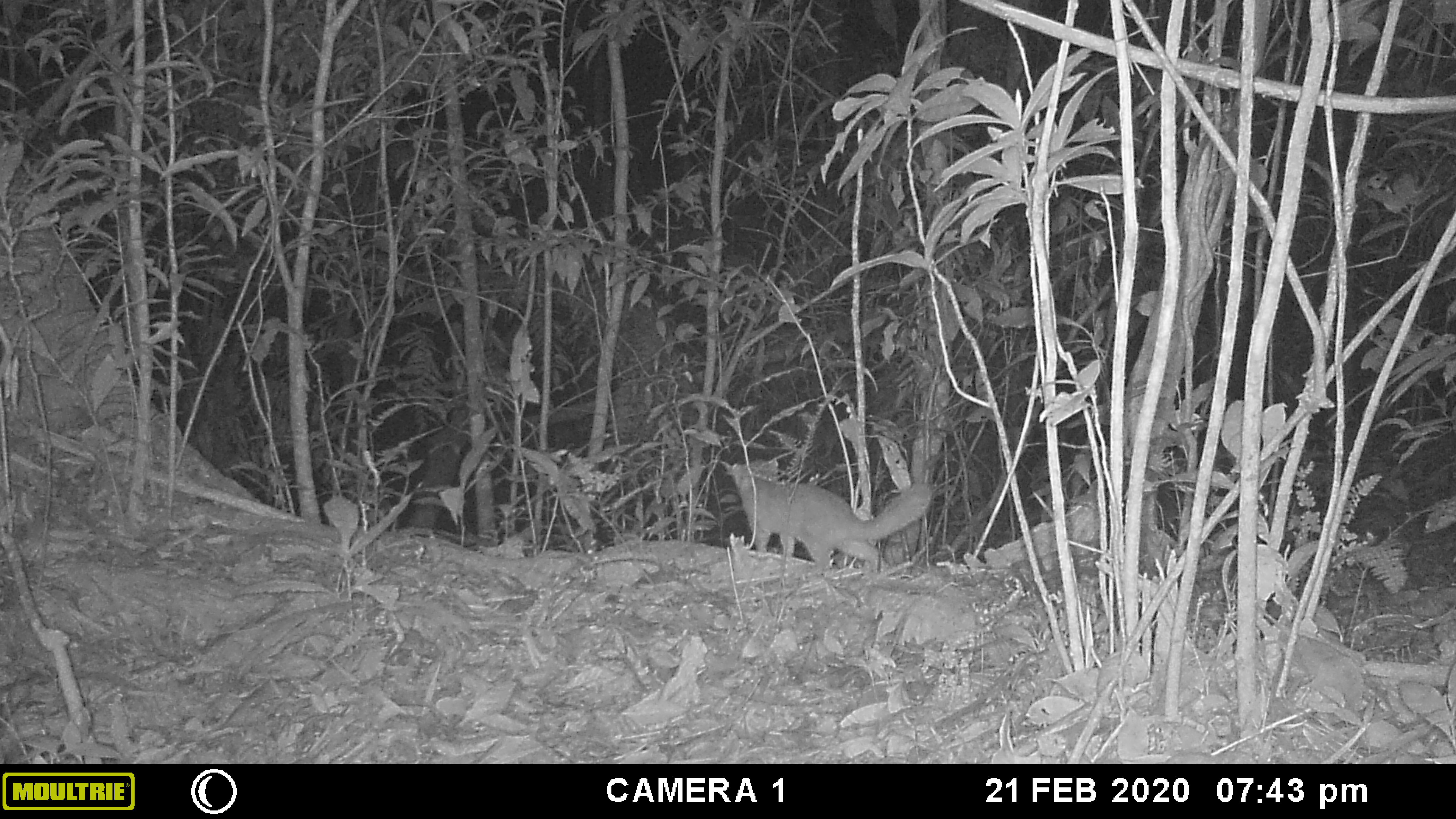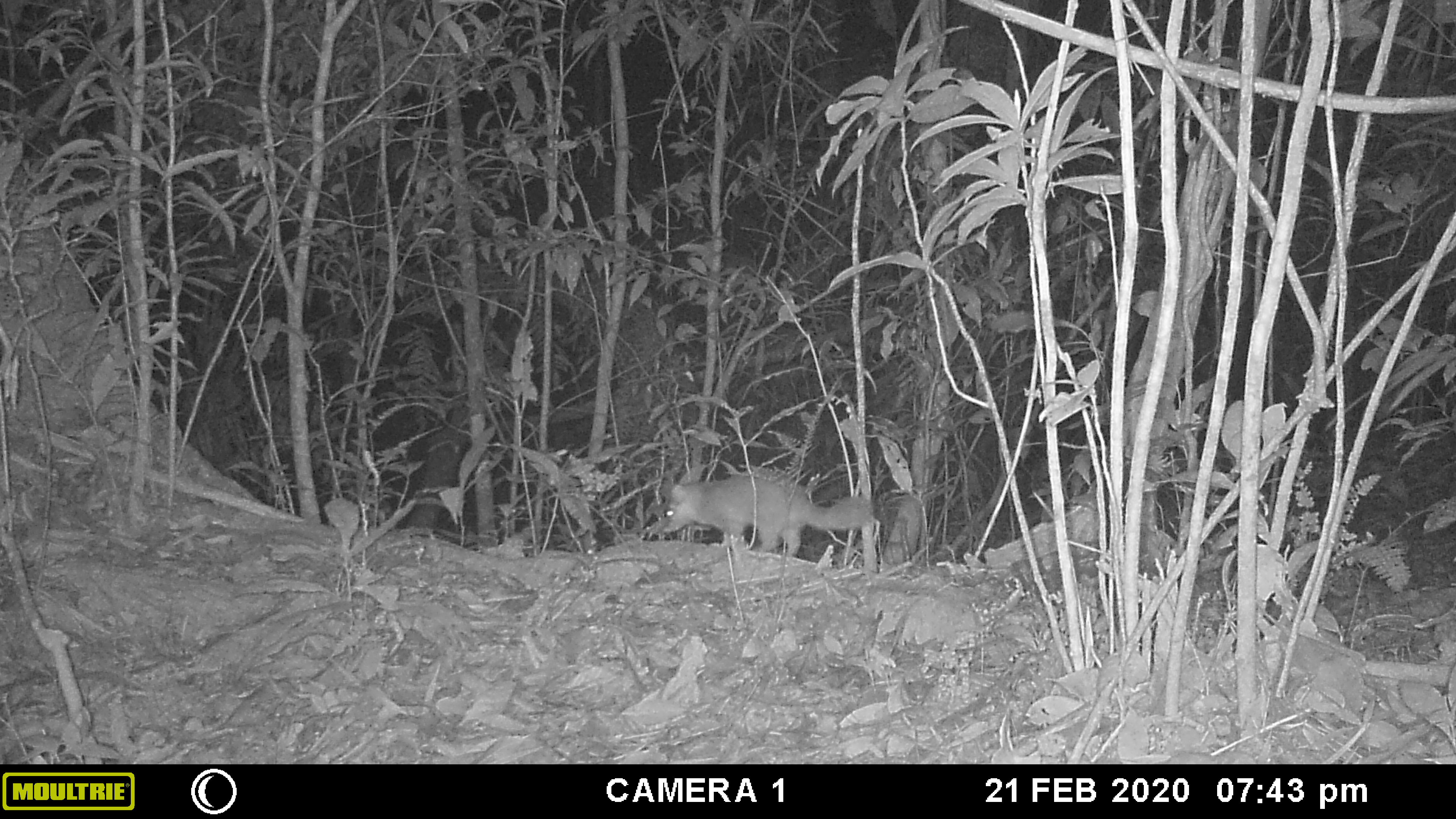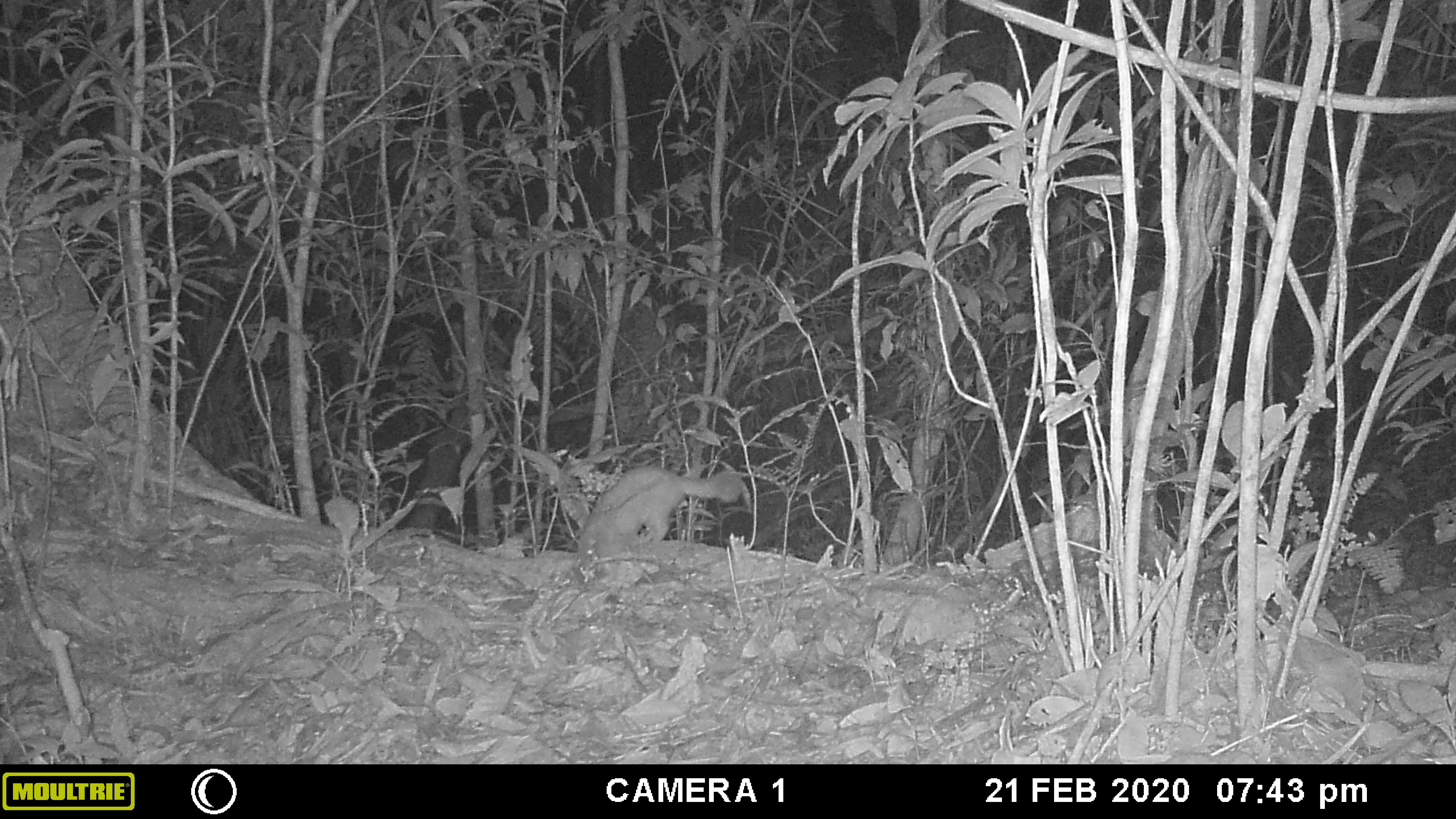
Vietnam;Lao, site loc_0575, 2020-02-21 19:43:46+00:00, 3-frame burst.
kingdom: Animalia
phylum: Chordata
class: Mammalia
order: Carnivora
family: Mustelidae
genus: Melogale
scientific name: Melogale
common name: ferret badger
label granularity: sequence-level